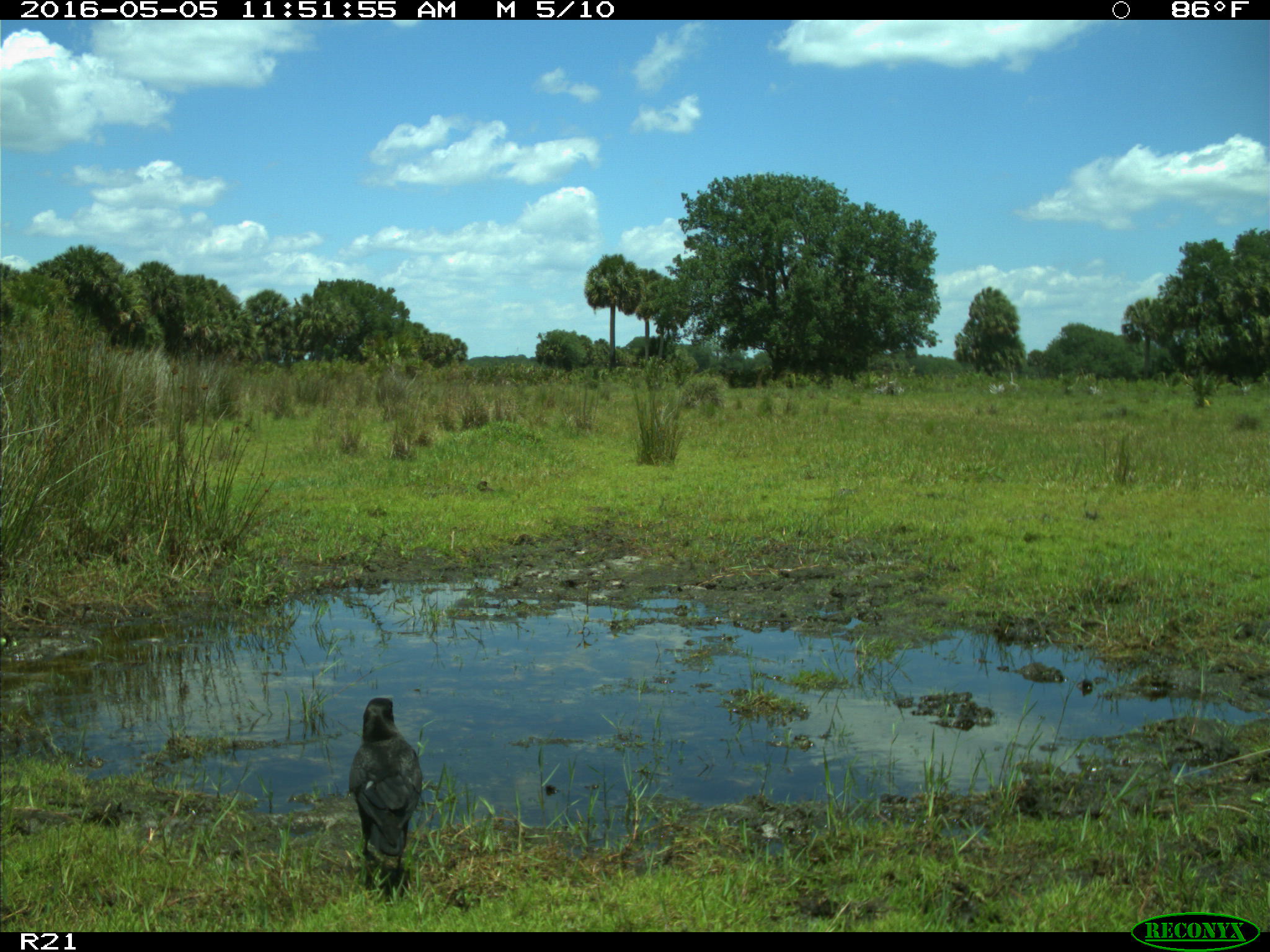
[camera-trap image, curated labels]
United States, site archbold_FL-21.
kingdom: Animalia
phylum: Chordata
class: Aves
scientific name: Aves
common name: birds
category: unidentified bird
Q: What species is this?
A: Unidentified bird (birds) (Aves).